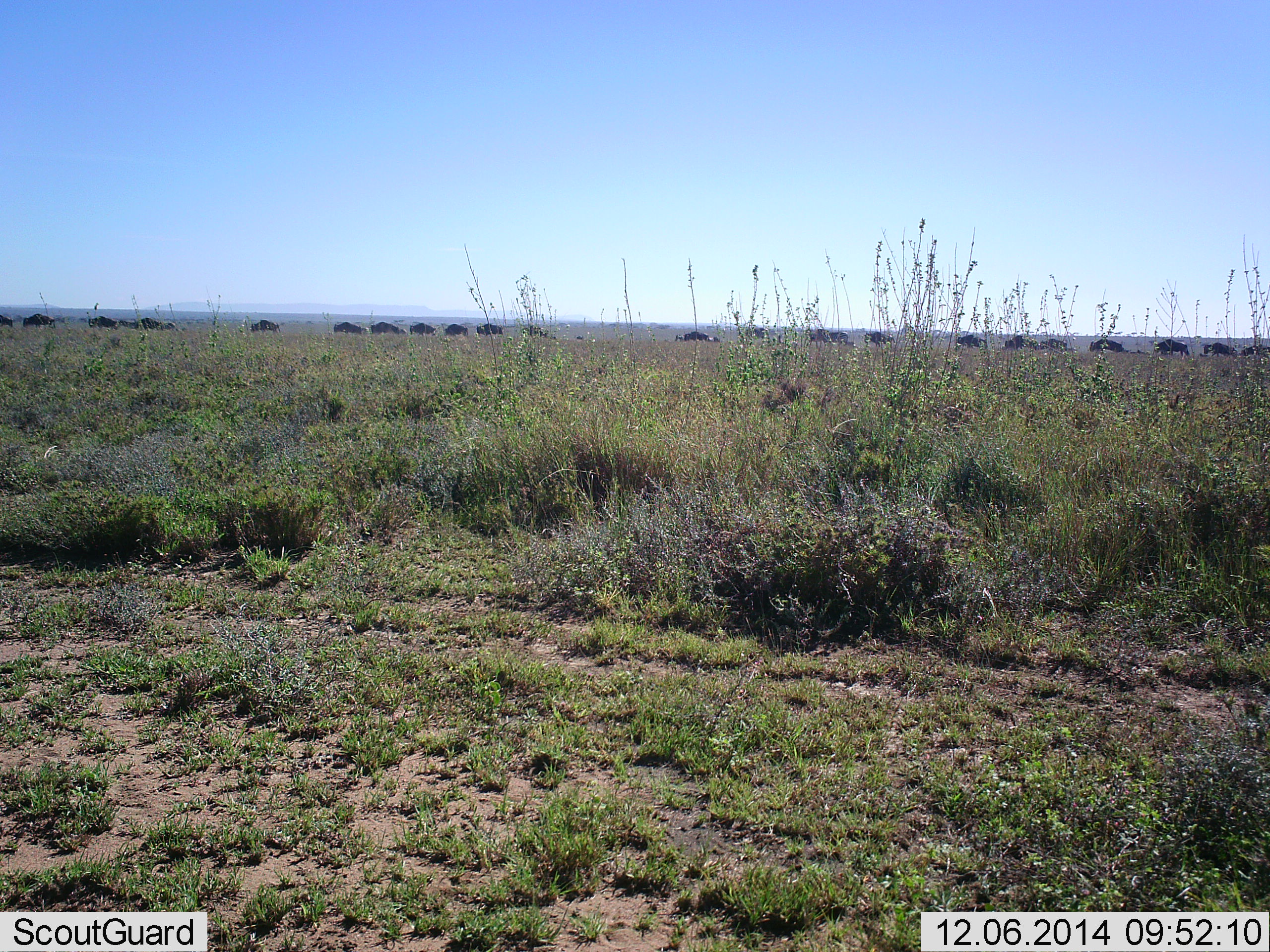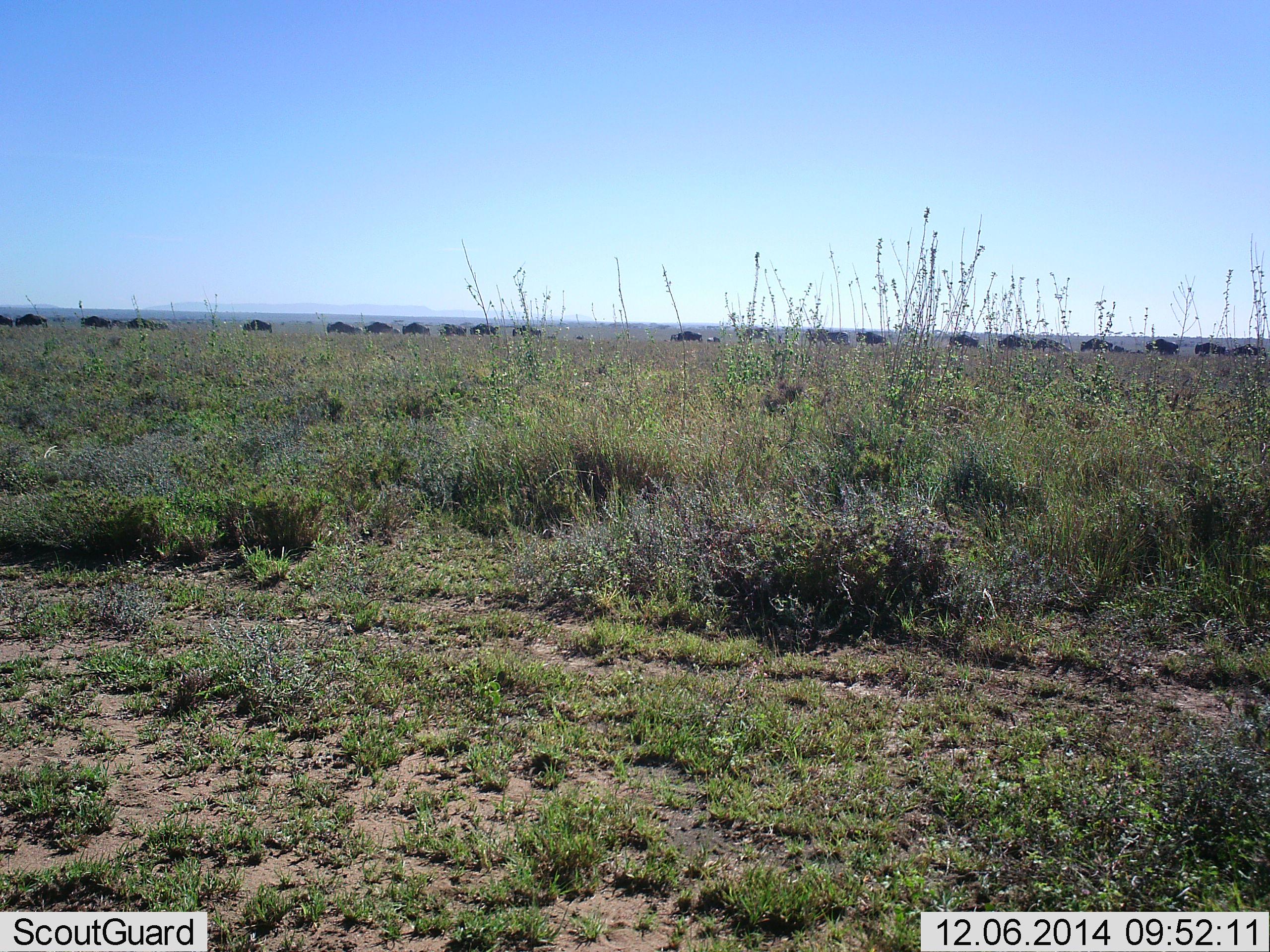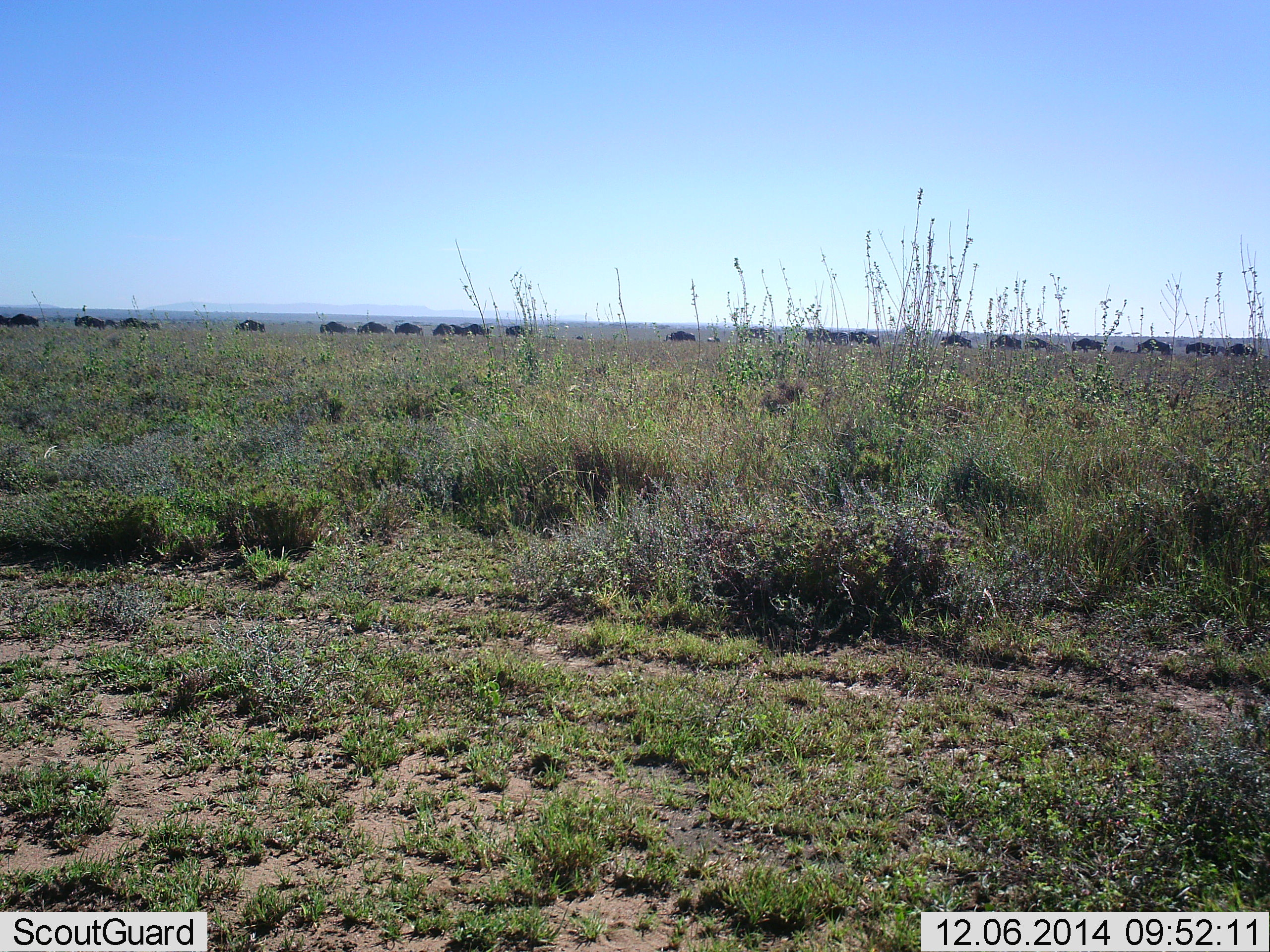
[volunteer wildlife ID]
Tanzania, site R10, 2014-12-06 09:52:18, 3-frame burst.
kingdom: Animalia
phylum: Chordata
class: Mammalia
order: Artiodactyla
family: Bovidae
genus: Connochaetes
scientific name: Connochaetes taurinus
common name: blue wildebeest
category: wildebeest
Wildebeest (blue wildebeest) (Connochaetes taurinus), count 11-50. Behavior (volunteer vote fractions): standing 0%, resting 0%, moving 100%, interacting 0%. Young present (vote fraction): 0%. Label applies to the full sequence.